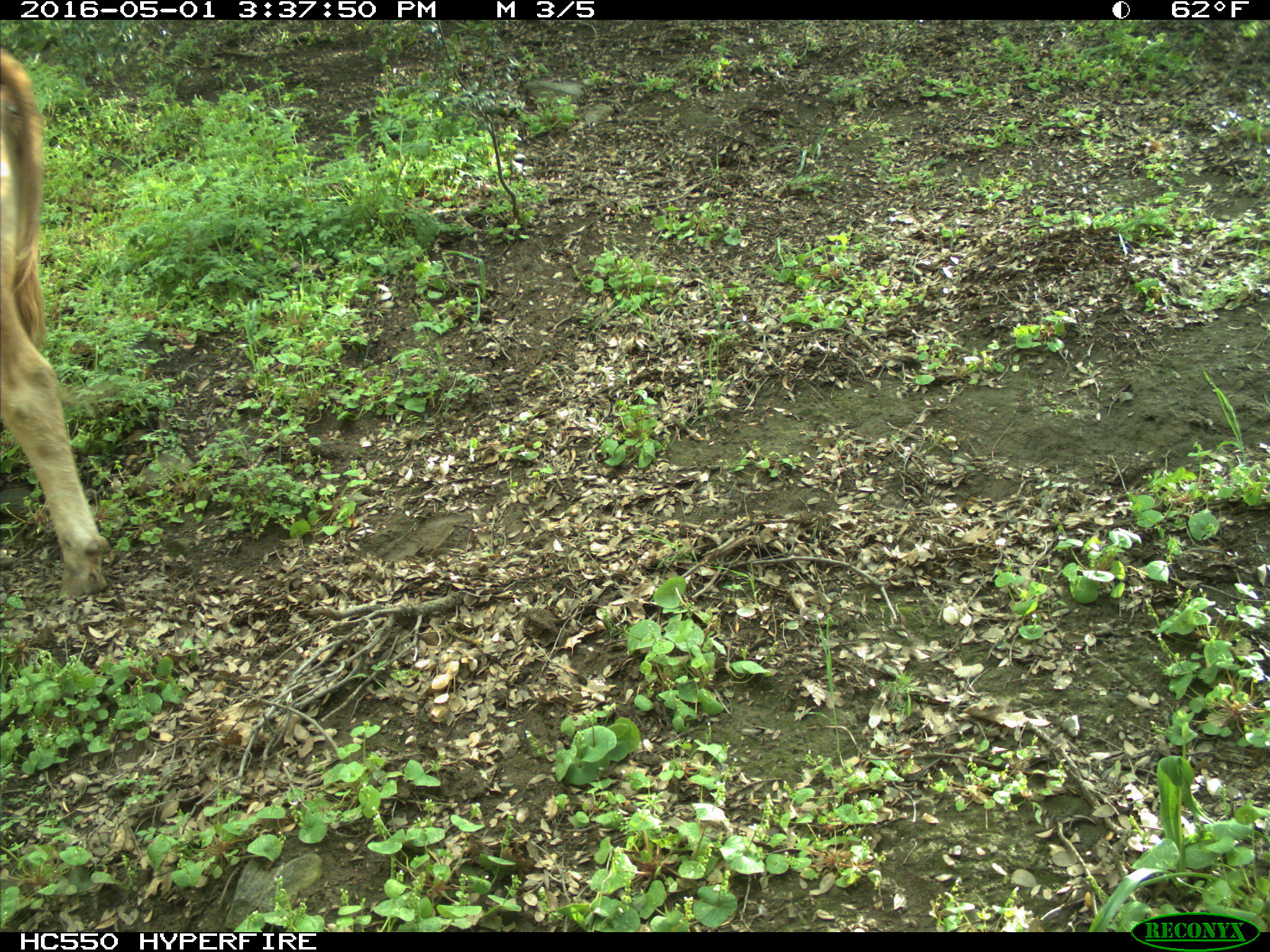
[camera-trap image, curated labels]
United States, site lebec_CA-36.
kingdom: Animalia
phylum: Chordata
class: Mammalia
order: Artiodactyla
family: Bovidae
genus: Bos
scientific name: Bos taurus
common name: domestic cow